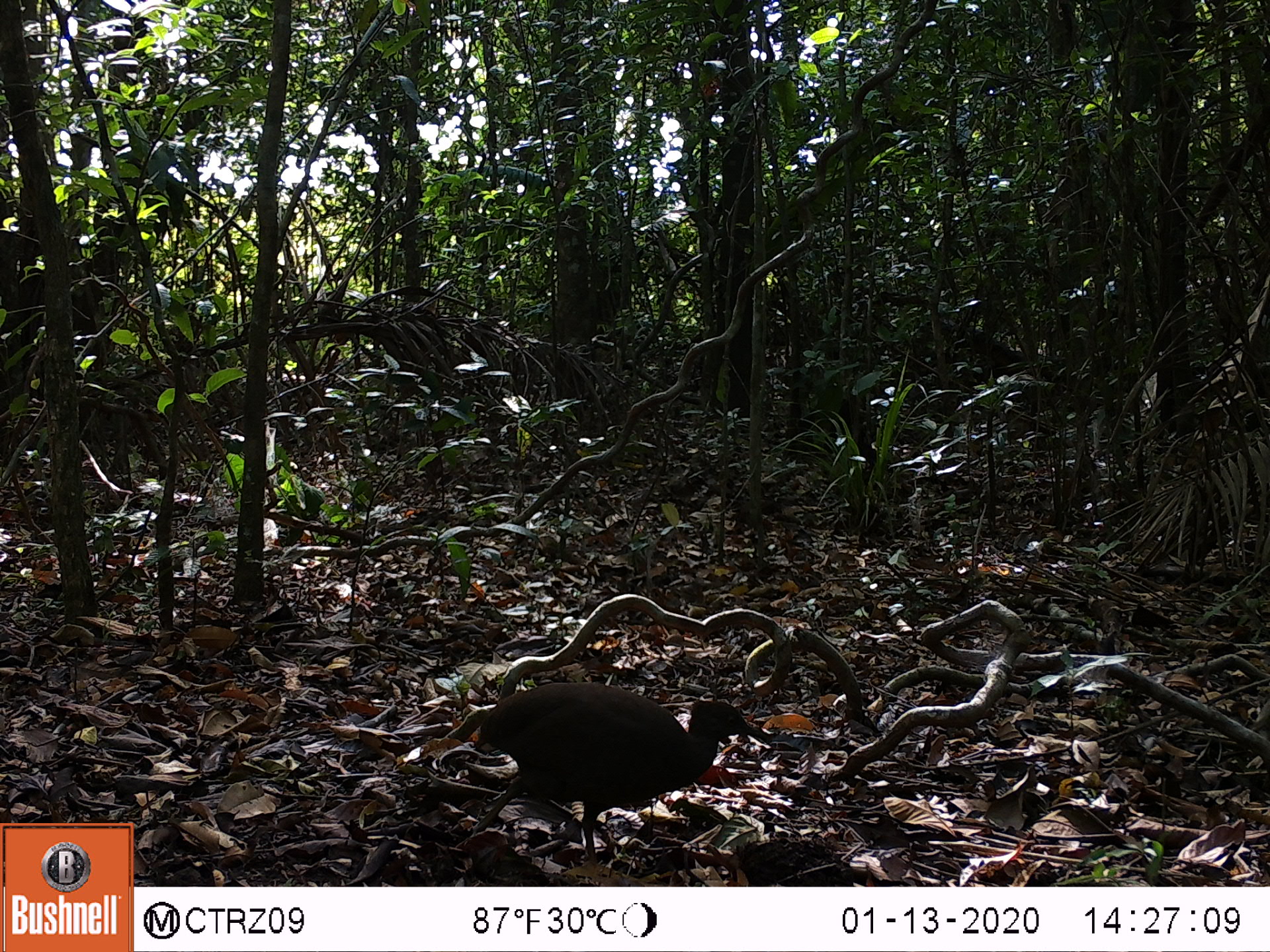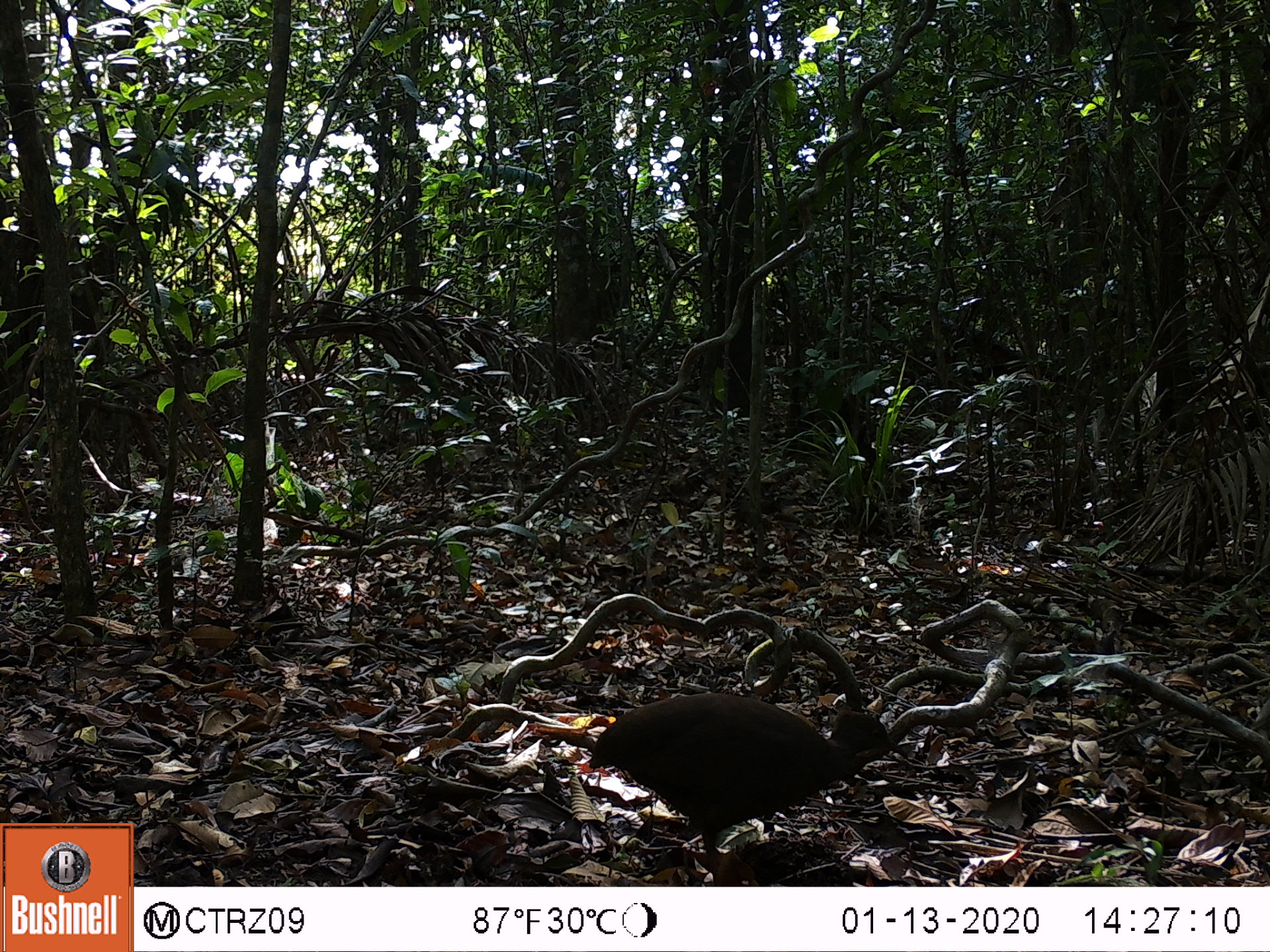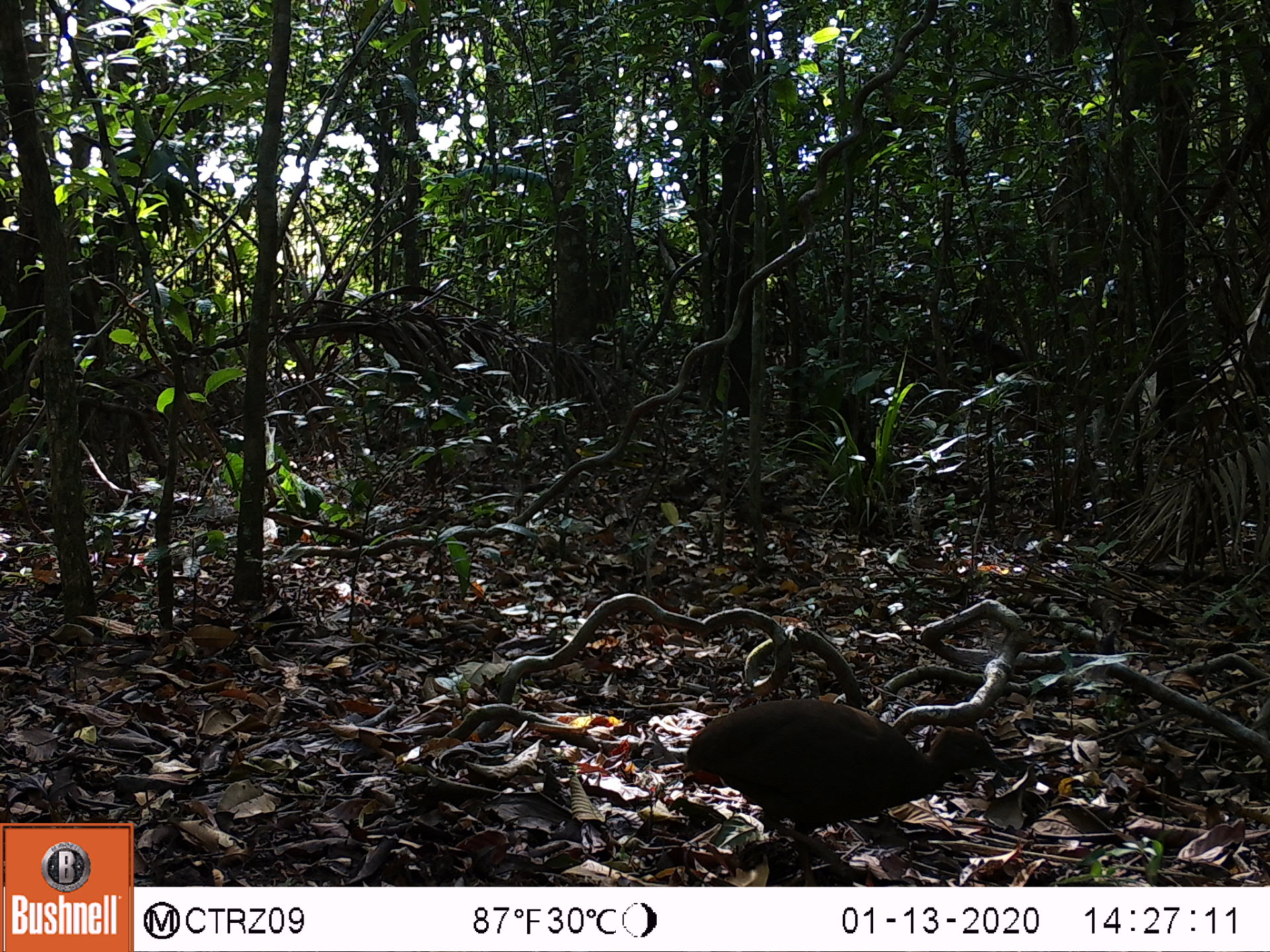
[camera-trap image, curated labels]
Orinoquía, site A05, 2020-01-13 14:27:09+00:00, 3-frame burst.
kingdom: Animalia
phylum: Chordata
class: Aves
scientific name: Aves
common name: bird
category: unknown bird